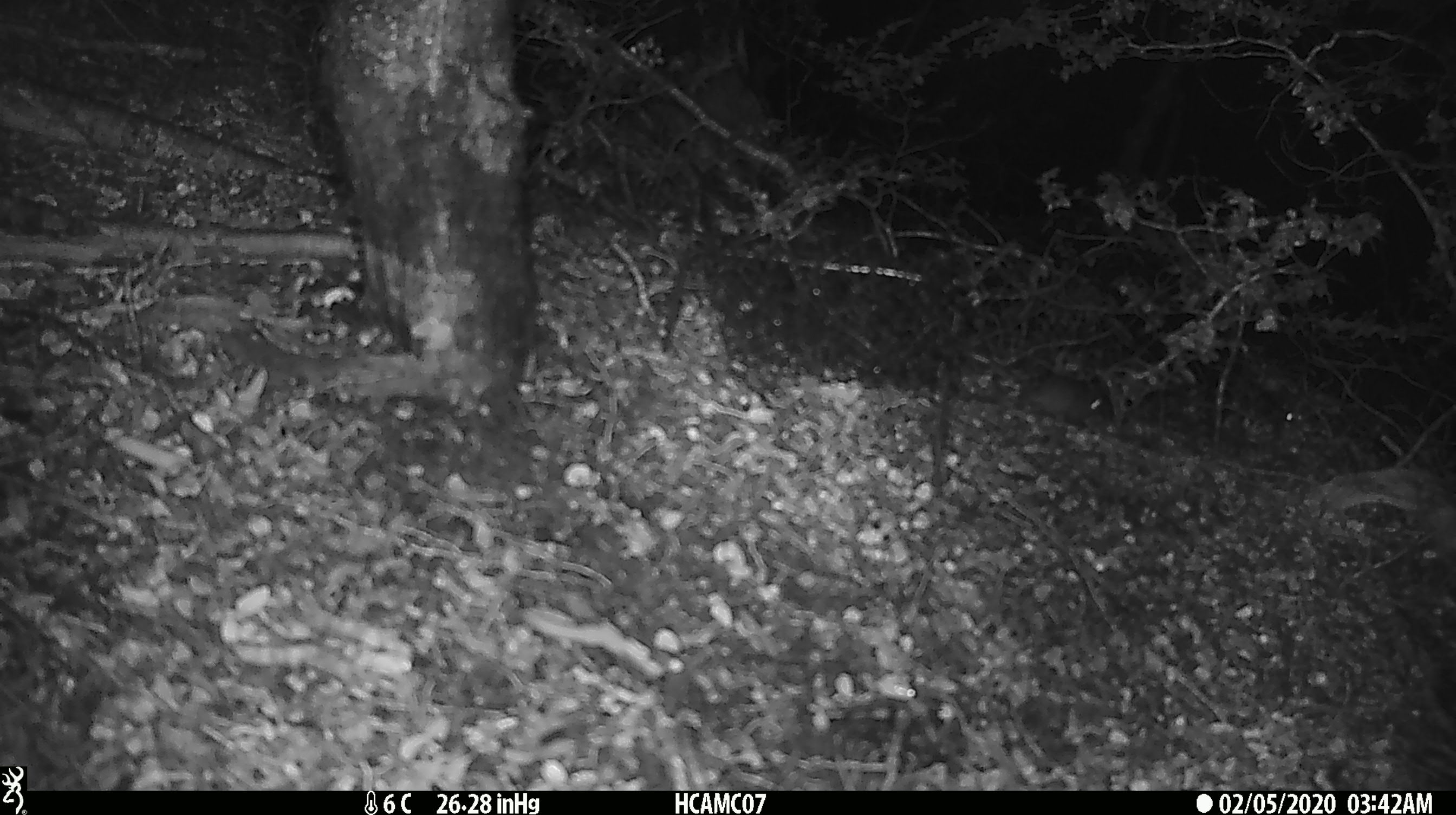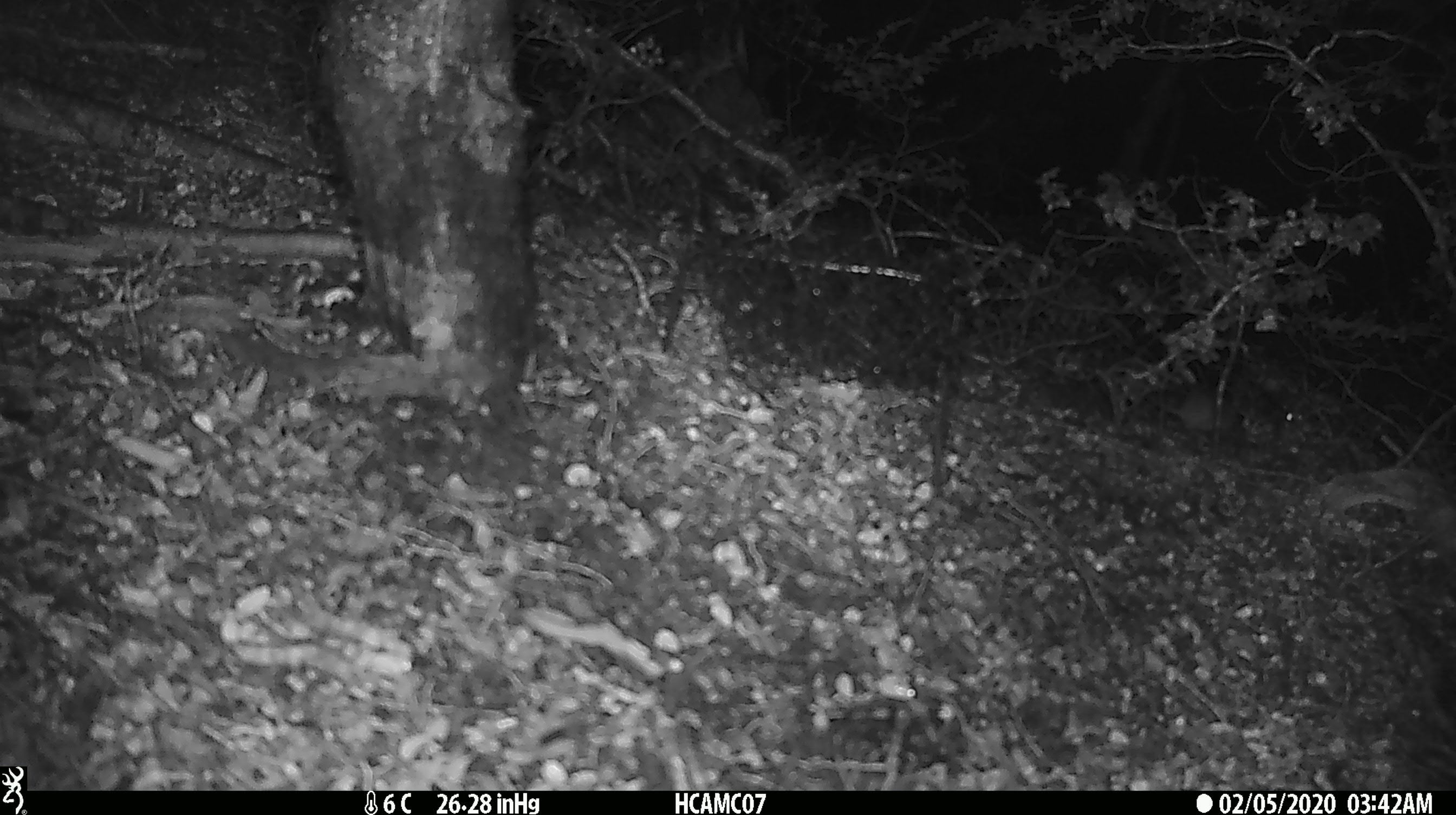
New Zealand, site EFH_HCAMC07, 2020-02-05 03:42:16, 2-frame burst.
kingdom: Animalia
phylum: Chordata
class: Mammalia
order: Rodentia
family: Muridae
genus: Mus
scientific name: Mus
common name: mouse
Mouse (Mus).